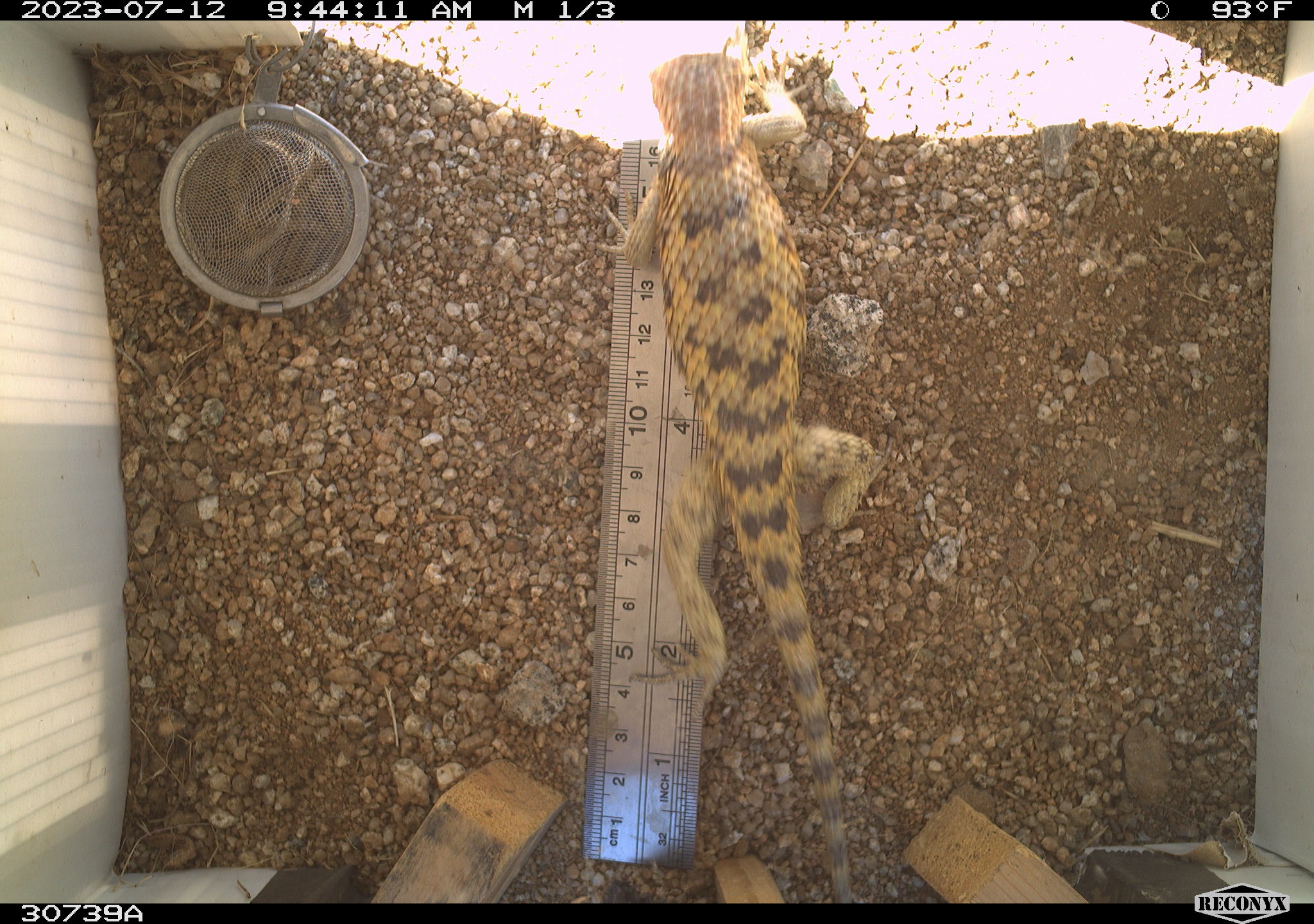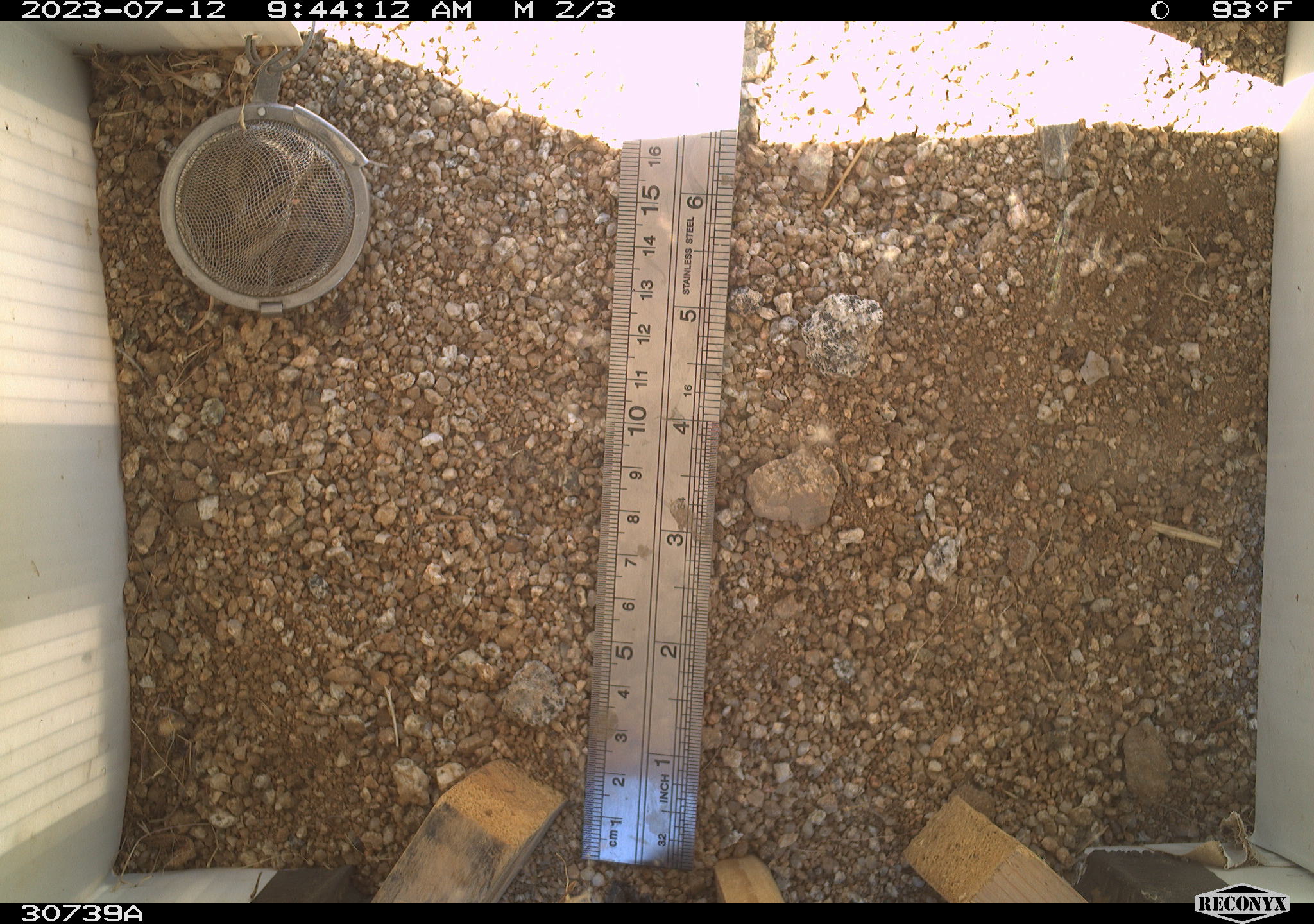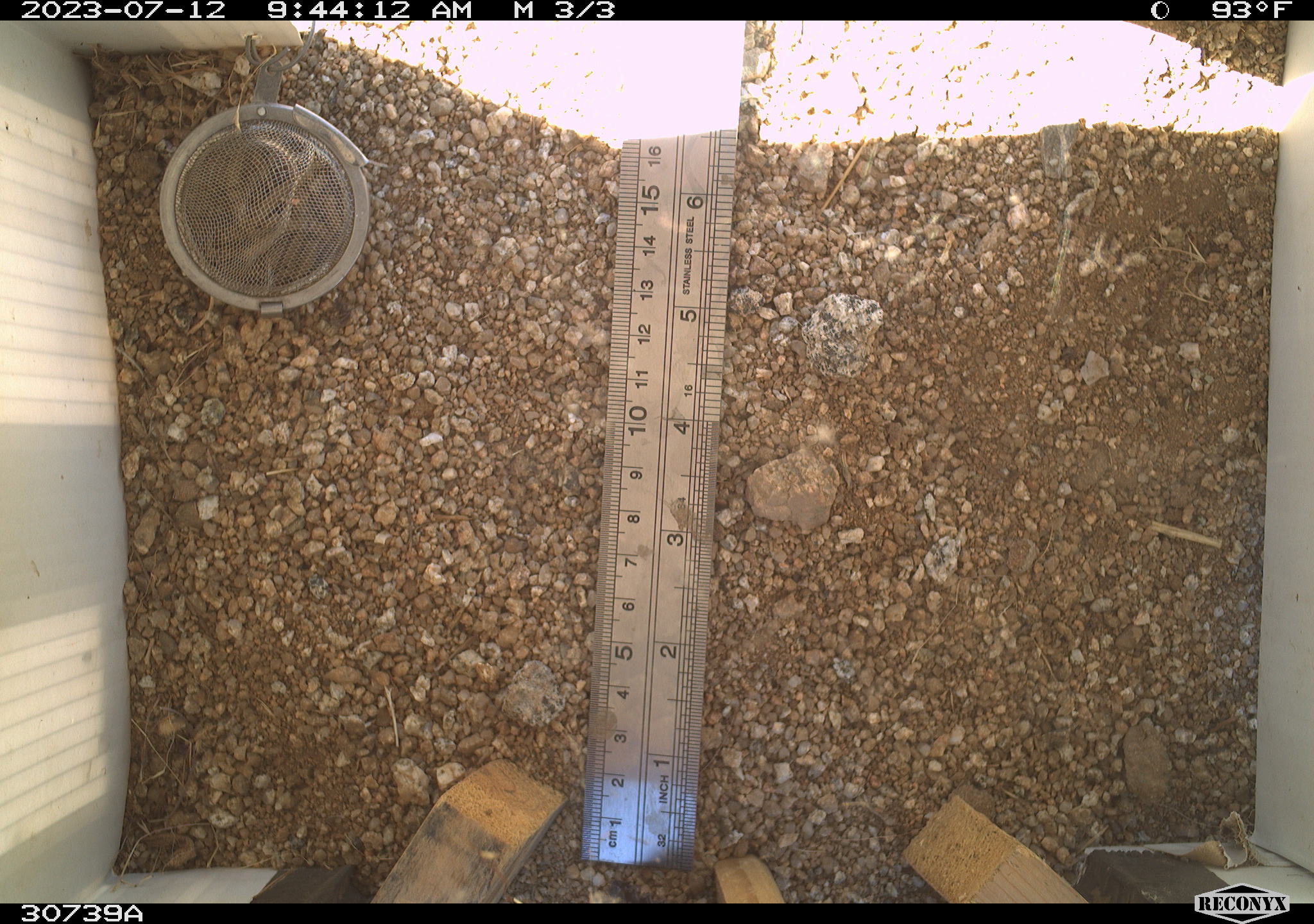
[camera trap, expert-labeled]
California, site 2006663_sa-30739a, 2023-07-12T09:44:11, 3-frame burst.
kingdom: Animalia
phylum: Chordata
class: Reptilia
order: Squamata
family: Phrynosomatidae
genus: Sceloporus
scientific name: Sceloporus uniformis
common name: yellow-backed spiny lizard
Yellow-backed spiny lizard (Sceloporus uniformis).